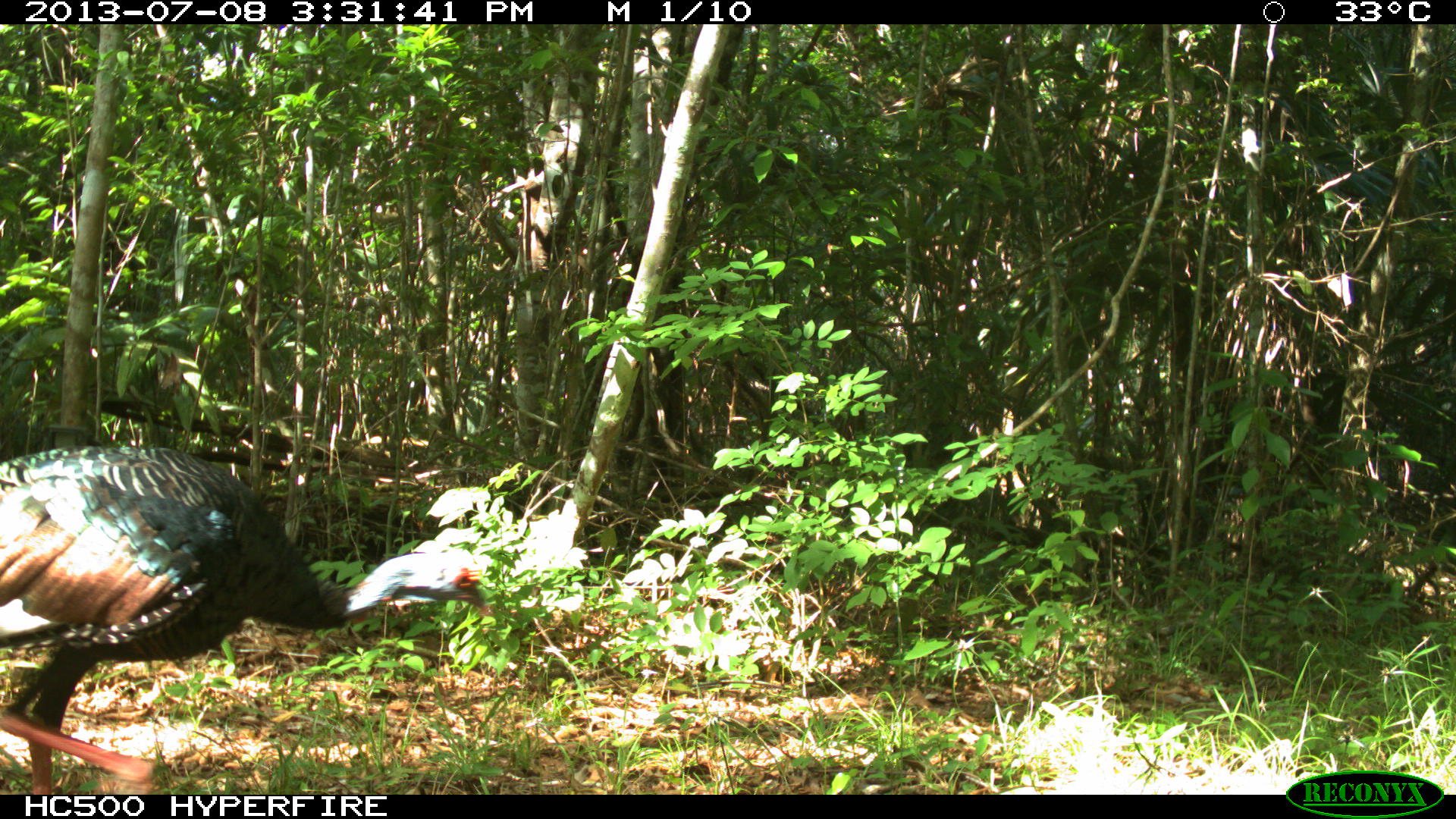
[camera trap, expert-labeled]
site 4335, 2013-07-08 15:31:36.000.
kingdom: Animalia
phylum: Chordata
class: Aves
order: Galliformes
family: Phasianidae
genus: Meleagris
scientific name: Meleagris ocellata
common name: ocellated turkey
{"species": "Meleagris ocellata (ocellated turkey)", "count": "2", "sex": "female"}